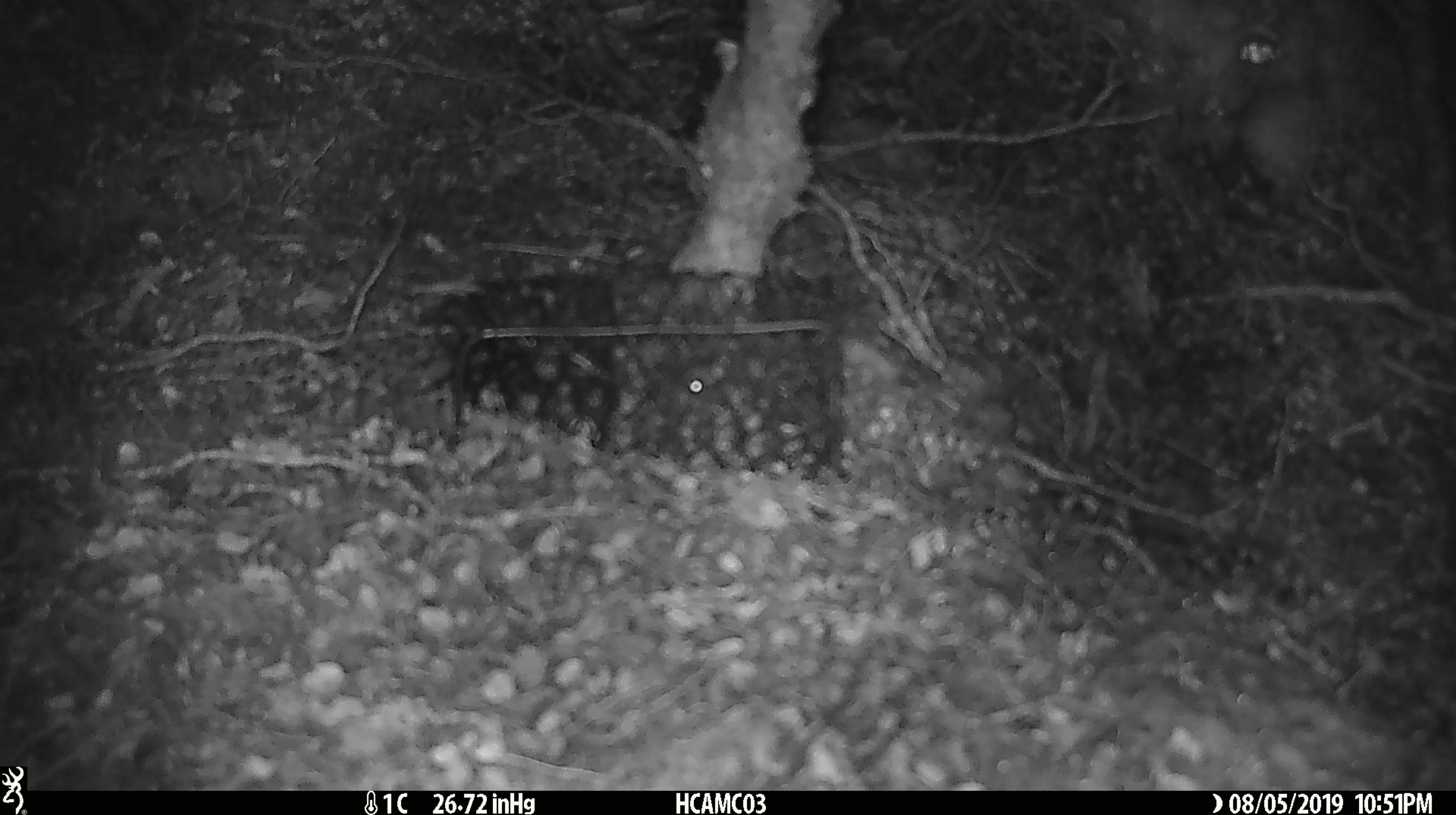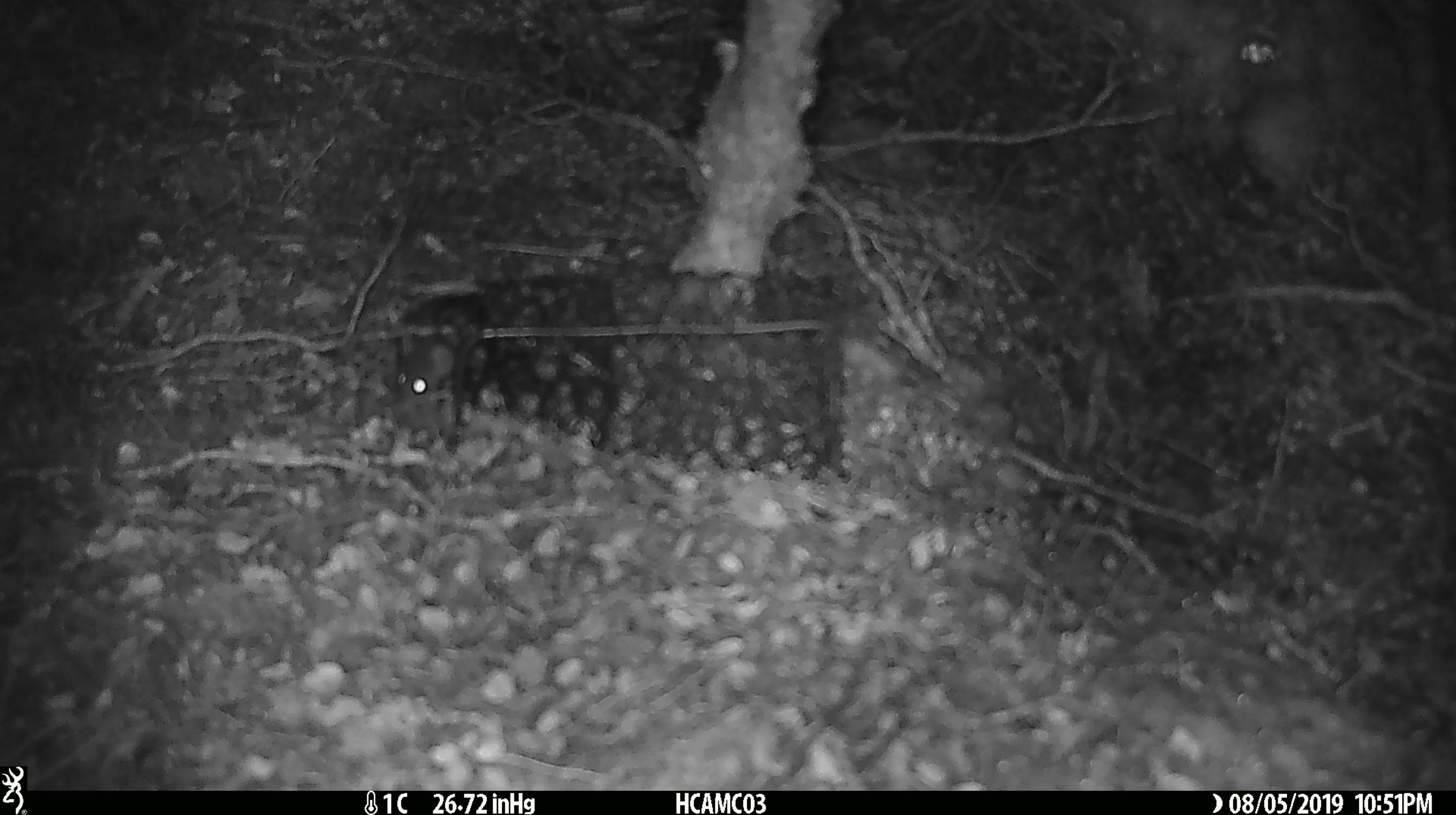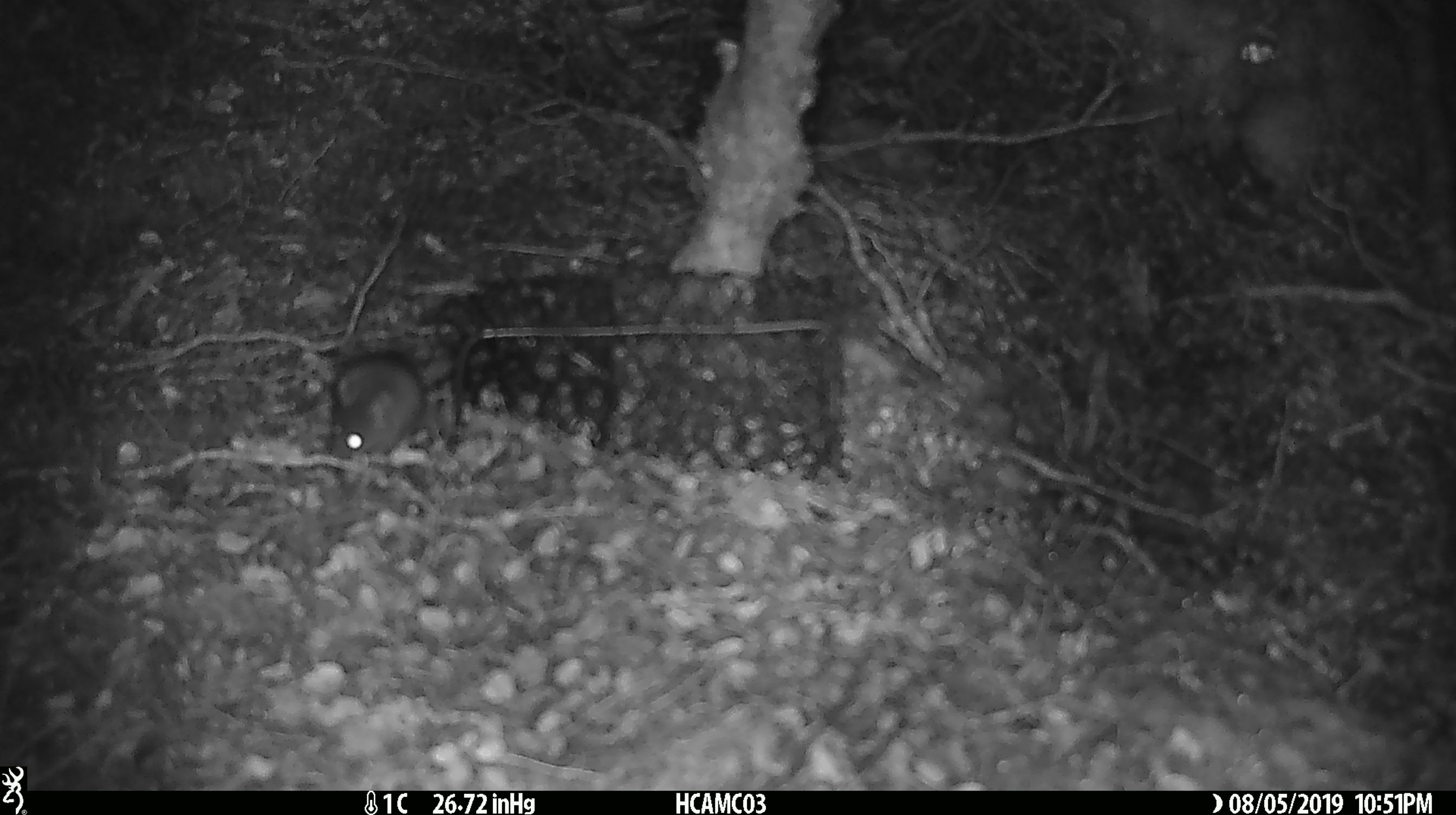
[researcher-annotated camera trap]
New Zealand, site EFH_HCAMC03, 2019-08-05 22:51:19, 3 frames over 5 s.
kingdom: Animalia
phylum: Chordata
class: Mammalia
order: Rodentia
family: Muridae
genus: Mus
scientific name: Mus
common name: mouse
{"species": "mouse (Mus)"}